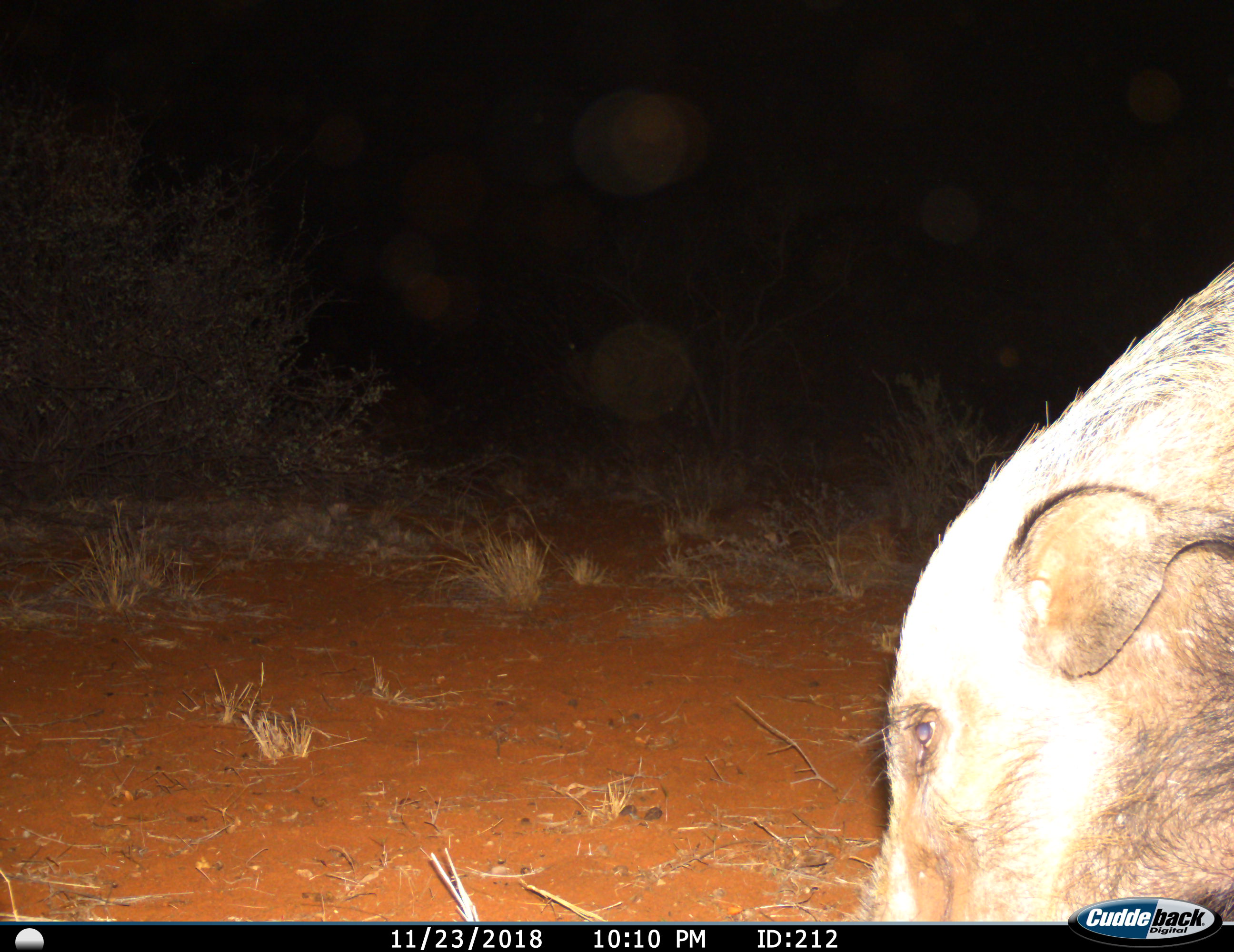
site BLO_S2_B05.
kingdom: Animalia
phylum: Chordata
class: Mammalia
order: Artiodactyla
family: Suidae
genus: Potamochoerus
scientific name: Potamochoerus larvatus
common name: bushpig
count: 1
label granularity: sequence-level